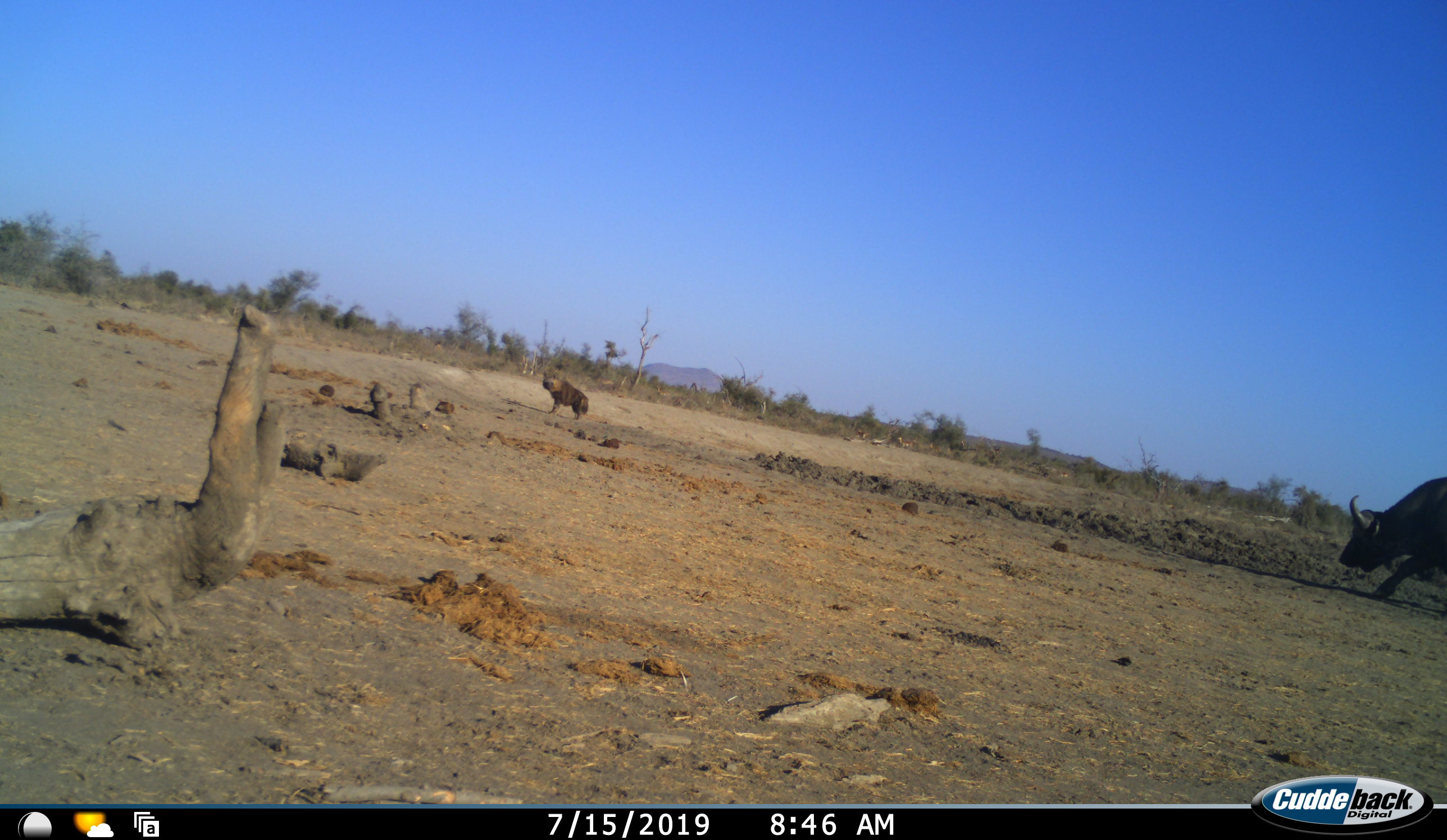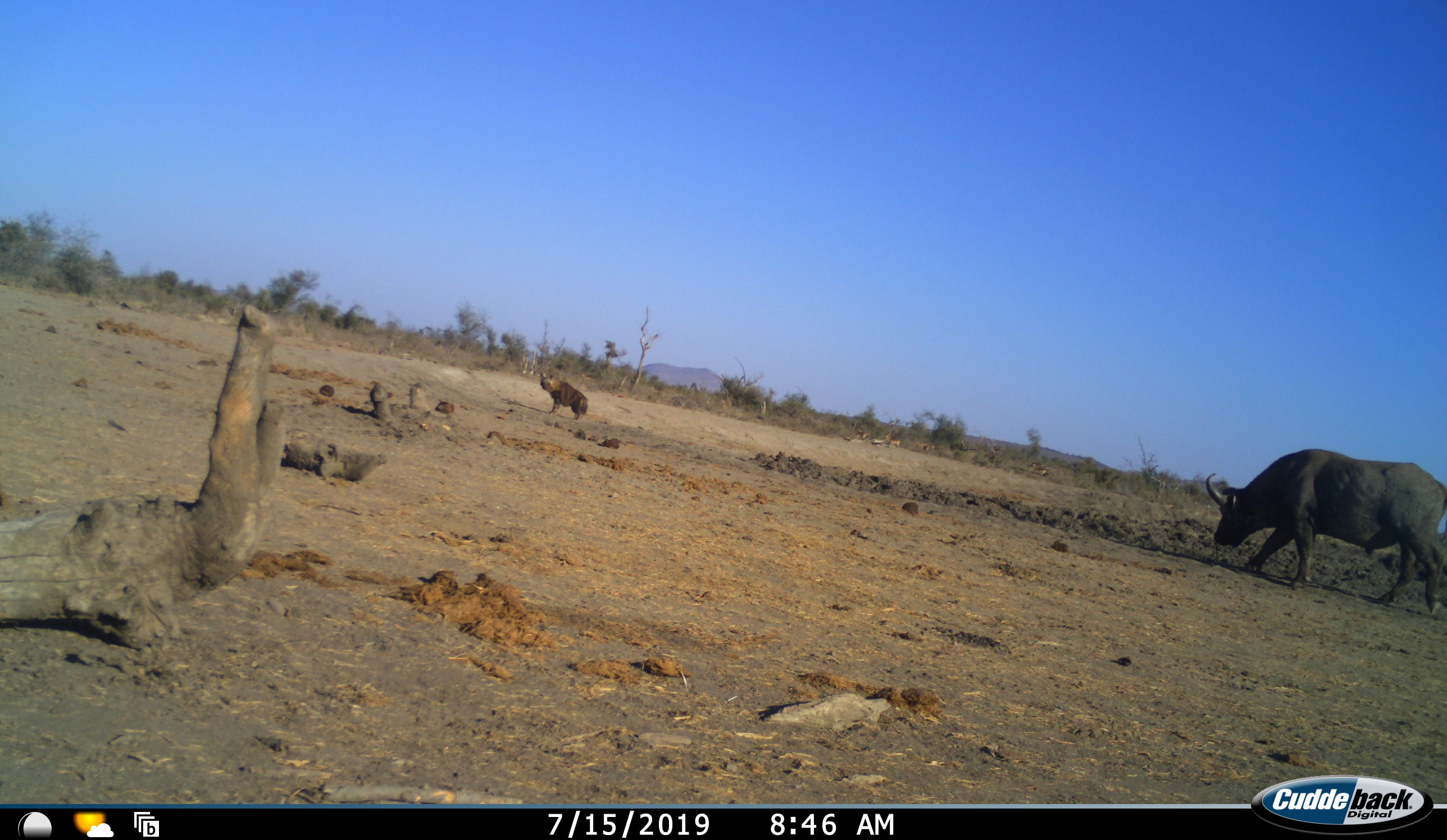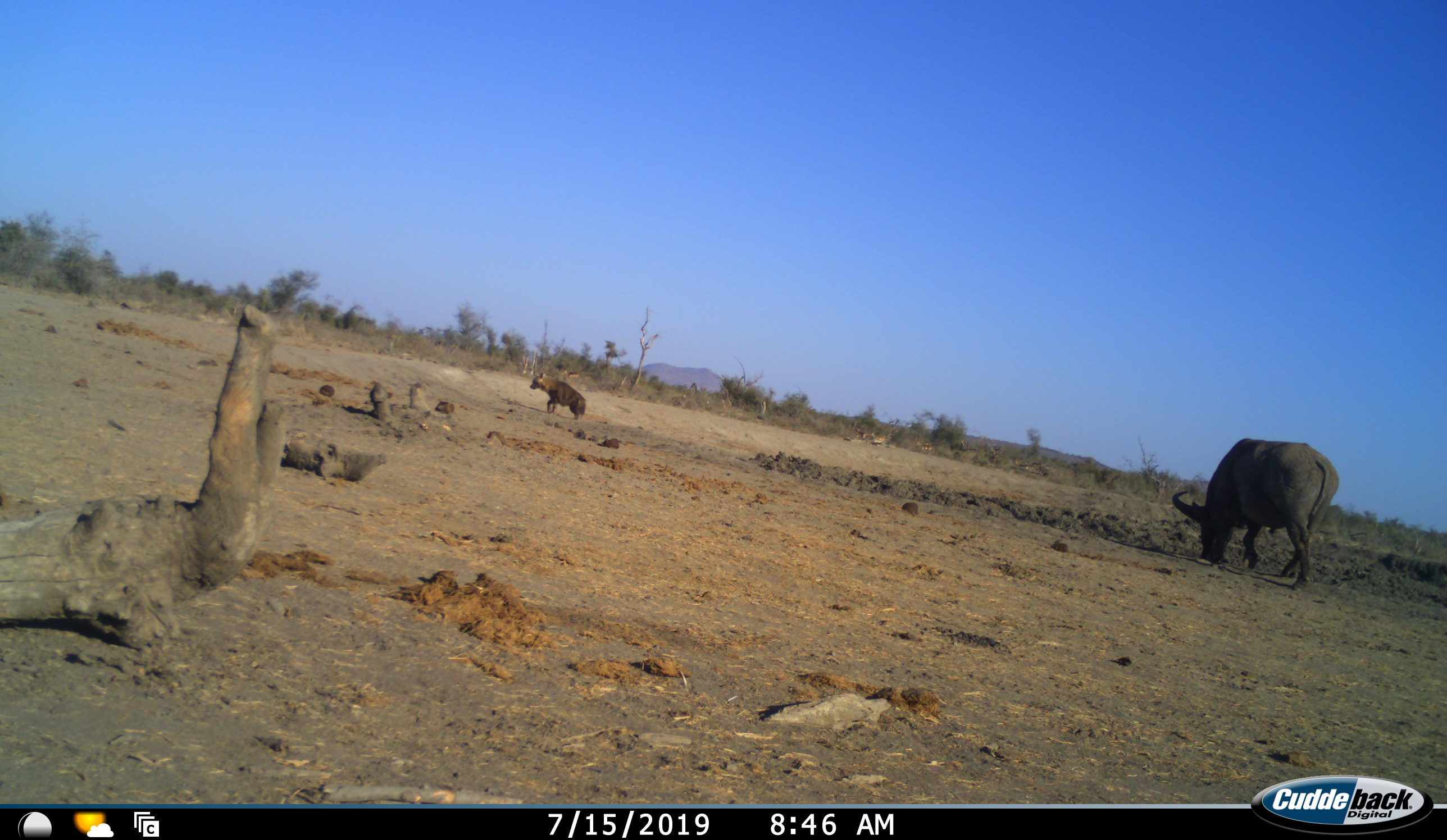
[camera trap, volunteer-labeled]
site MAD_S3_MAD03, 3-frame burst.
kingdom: Animalia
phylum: Chordata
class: Mammalia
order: Artiodactyla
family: Bovidae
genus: Syncerus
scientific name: Syncerus caffer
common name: african buffalo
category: buffalo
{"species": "buffalo (african buffalo) (Syncerus caffer)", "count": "1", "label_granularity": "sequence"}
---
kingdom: Animalia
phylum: Chordata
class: Mammalia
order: Carnivora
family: Hyaenidae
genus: Parahyaena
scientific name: Parahyaena brunnea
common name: brown hyena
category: hyenabrown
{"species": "hyenabrown (brown hyena) (Parahyaena brunnea)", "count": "1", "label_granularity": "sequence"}